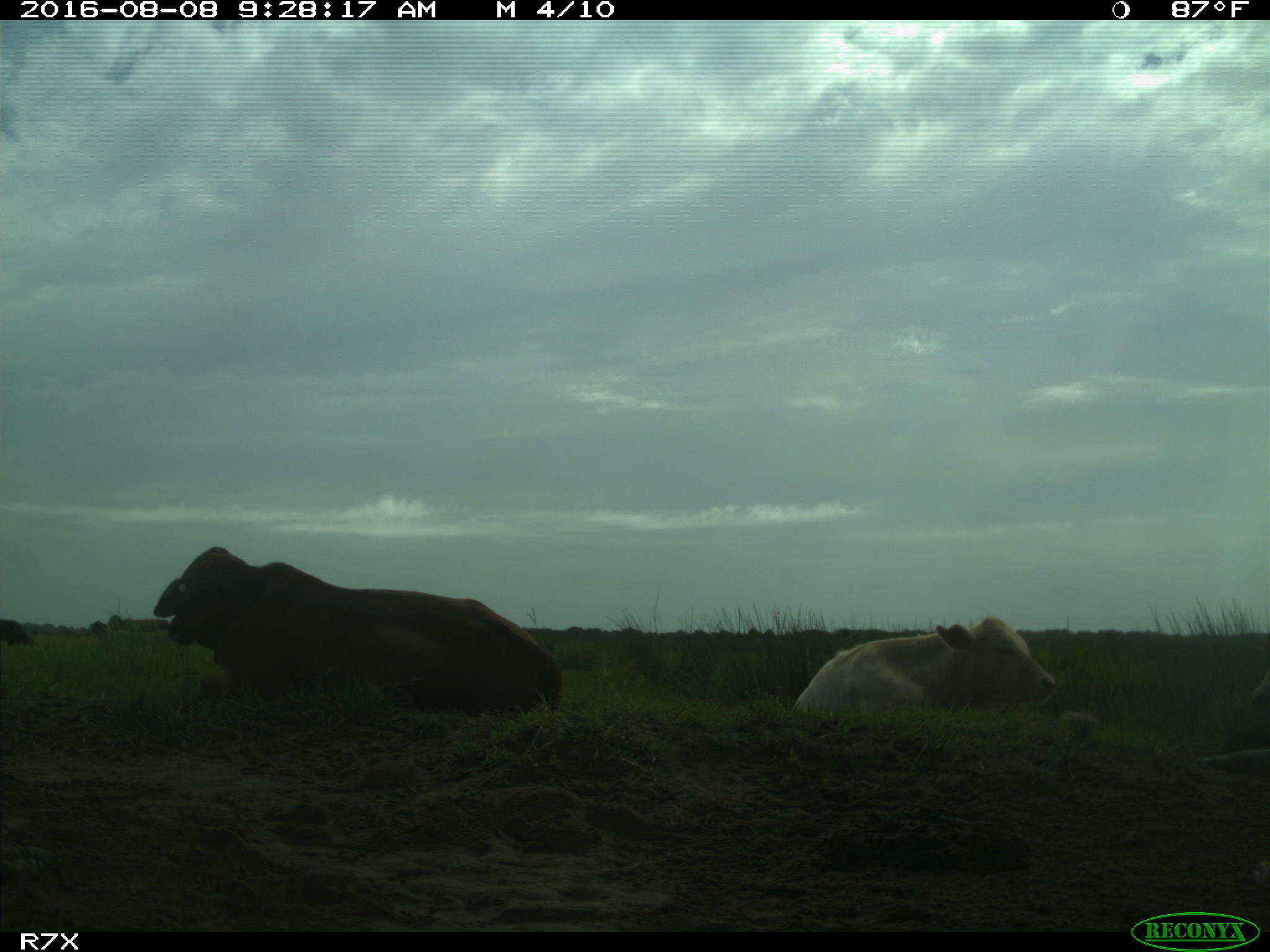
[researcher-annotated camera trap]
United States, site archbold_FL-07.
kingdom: Animalia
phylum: Chordata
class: Mammalia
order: Artiodactyla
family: Bovidae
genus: Bos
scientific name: Bos taurus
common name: domestic cow